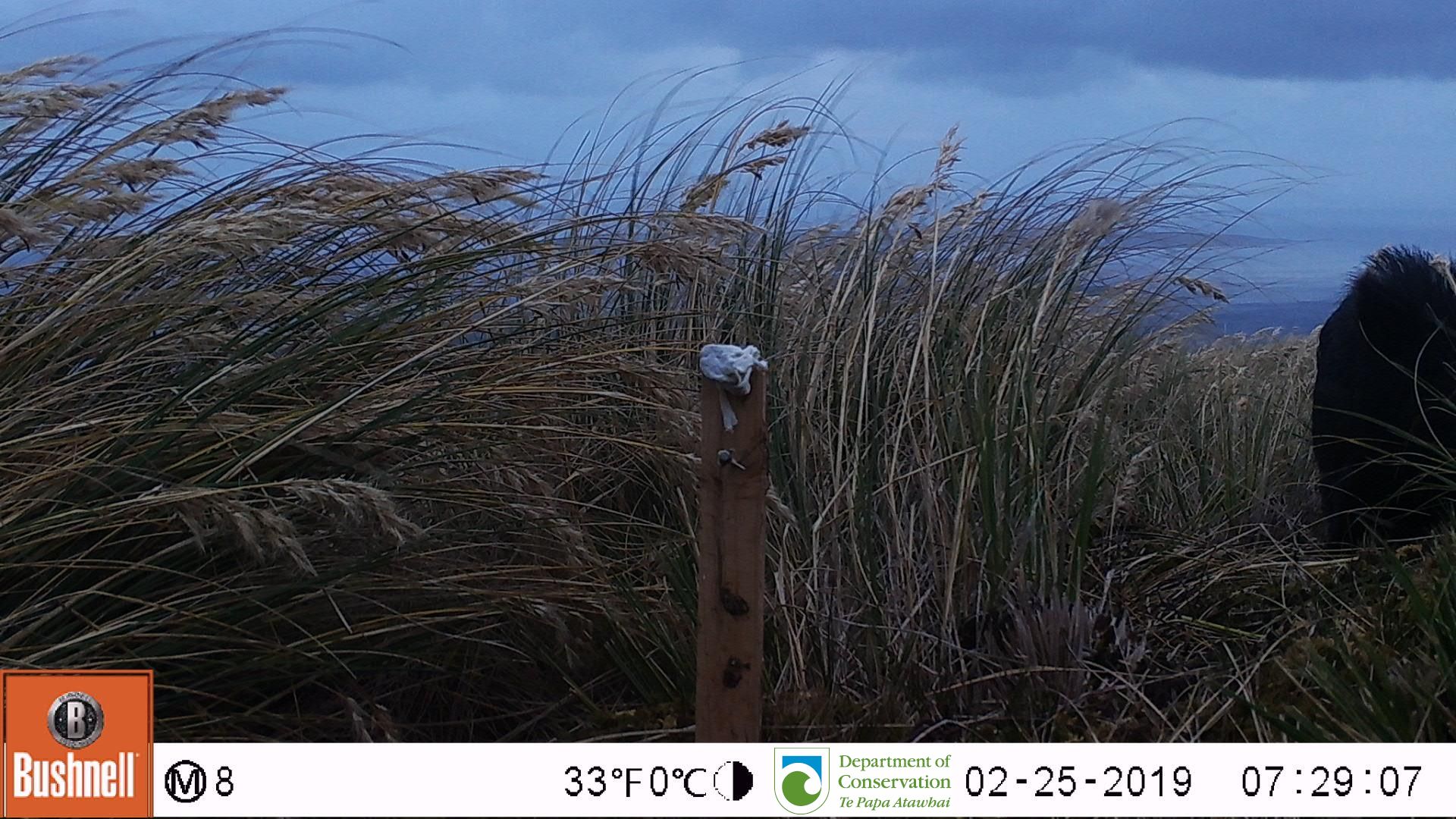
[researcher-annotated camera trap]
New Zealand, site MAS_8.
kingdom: Animalia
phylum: Chordata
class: Mammalia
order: Artiodactyla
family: Suidae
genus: Sus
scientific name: Sus scrofa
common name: pig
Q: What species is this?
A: Pig (Sus scrofa).